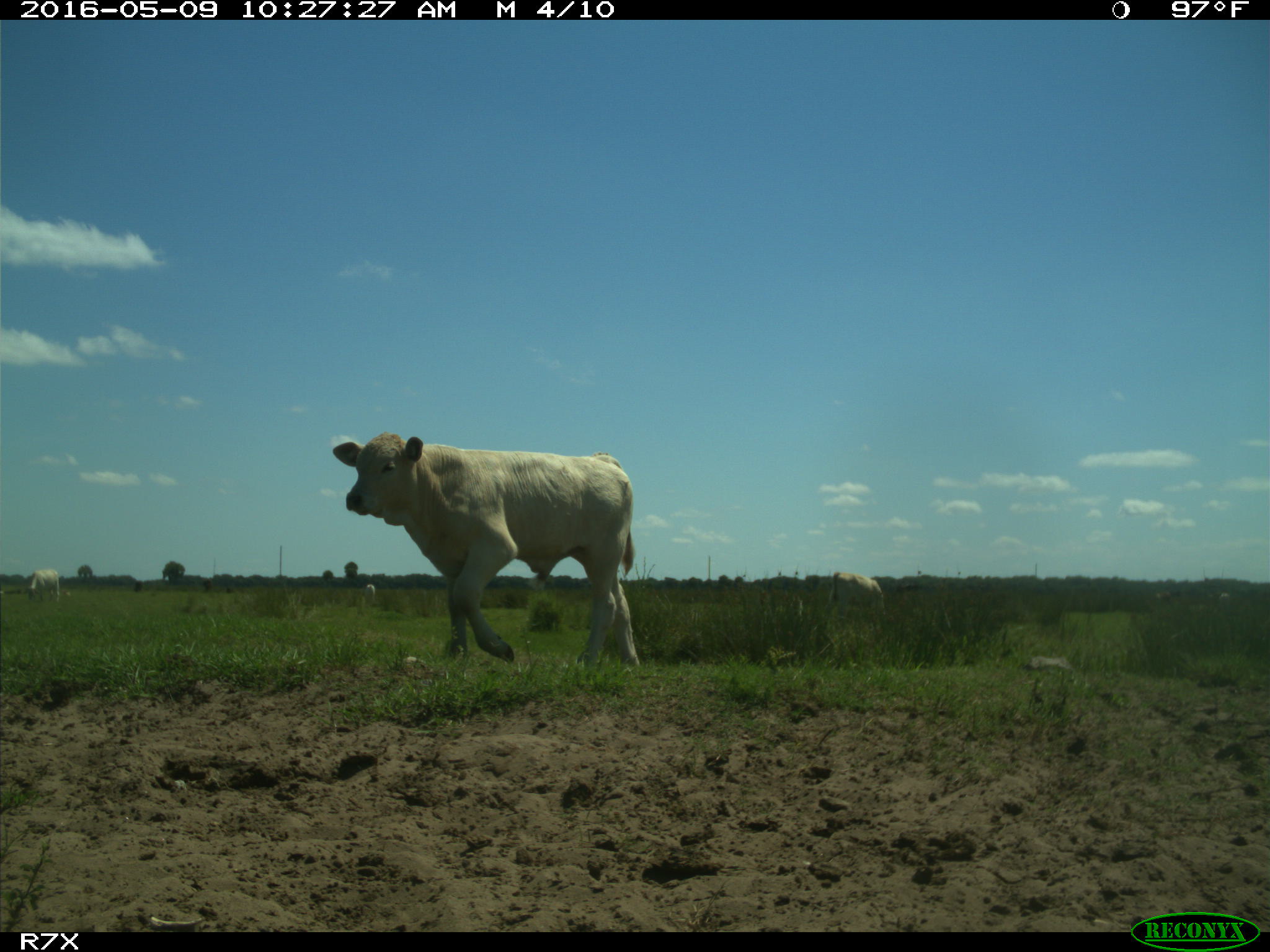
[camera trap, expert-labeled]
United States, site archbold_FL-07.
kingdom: Animalia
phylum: Chordata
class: Mammalia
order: Artiodactyla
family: Bovidae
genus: Bos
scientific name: Bos taurus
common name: domestic cow